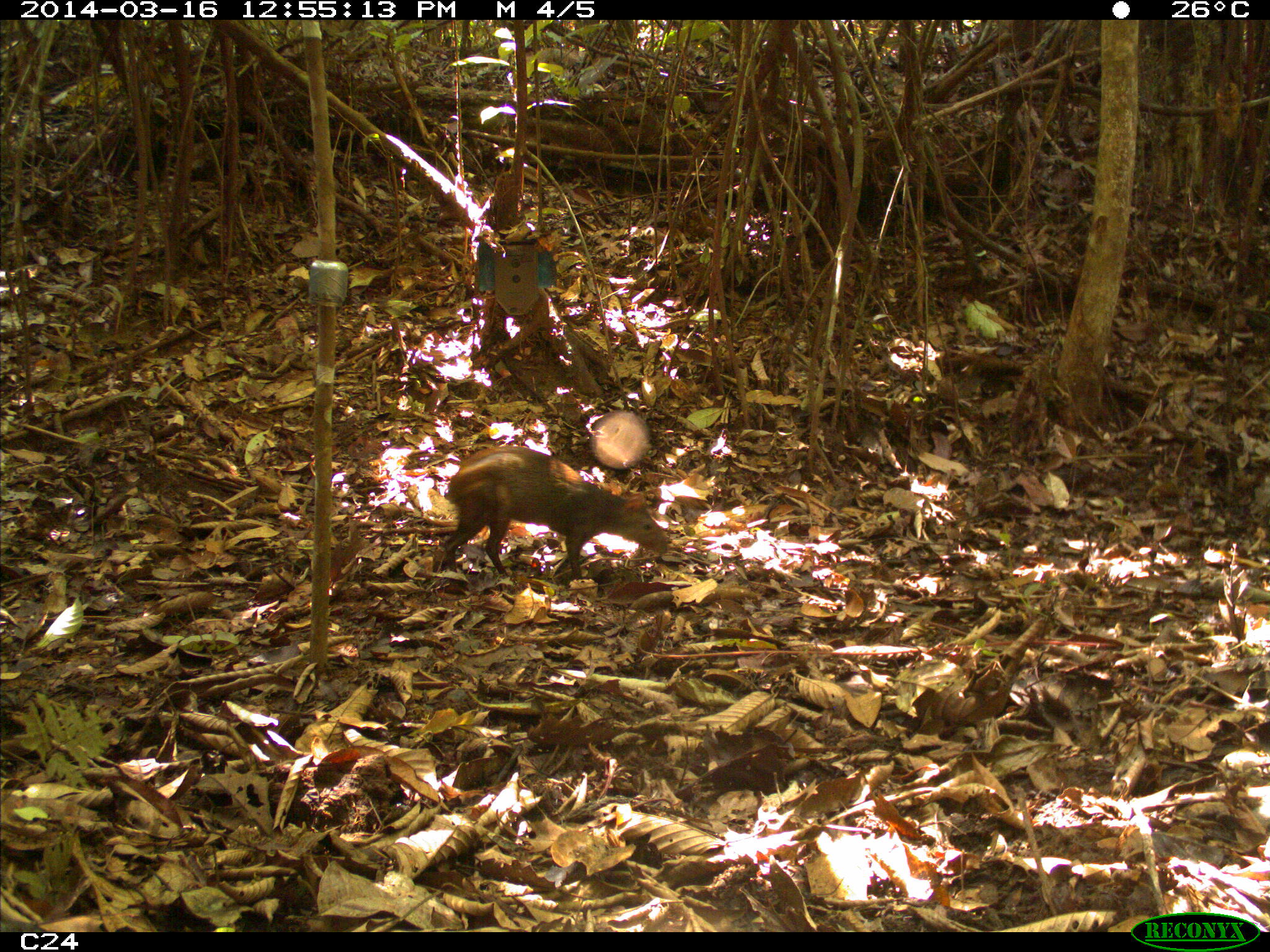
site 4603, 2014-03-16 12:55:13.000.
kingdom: Animalia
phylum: Chordata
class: Mammalia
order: Rodentia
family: Dasyproctidae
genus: Dasyprocta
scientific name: Dasyprocta leporina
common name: red-rumped agouti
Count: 1.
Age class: adult.